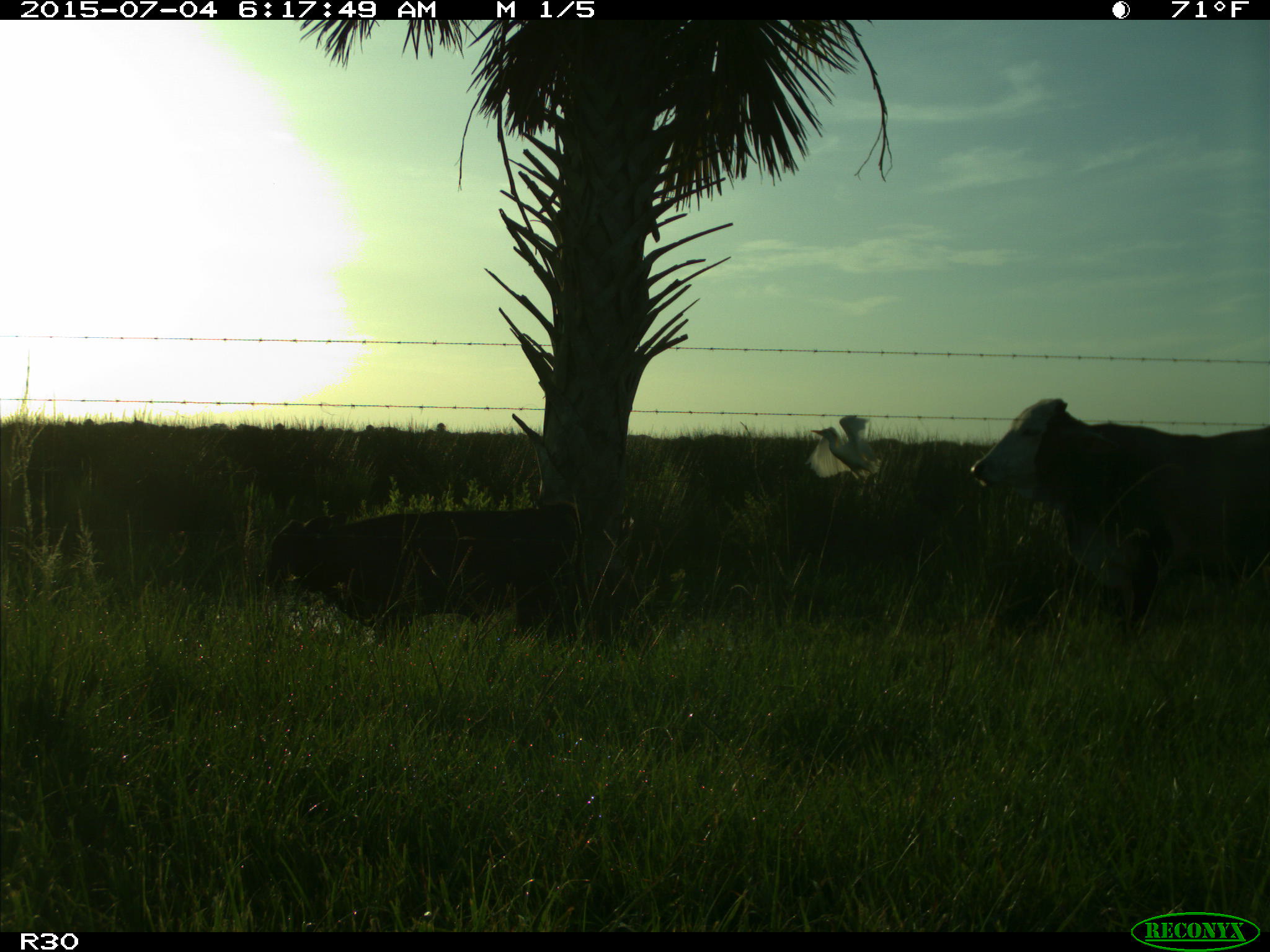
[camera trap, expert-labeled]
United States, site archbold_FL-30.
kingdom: Animalia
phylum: Chordata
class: Mammalia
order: Artiodactyla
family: Bovidae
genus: Bos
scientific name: Bos taurus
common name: domestic cow